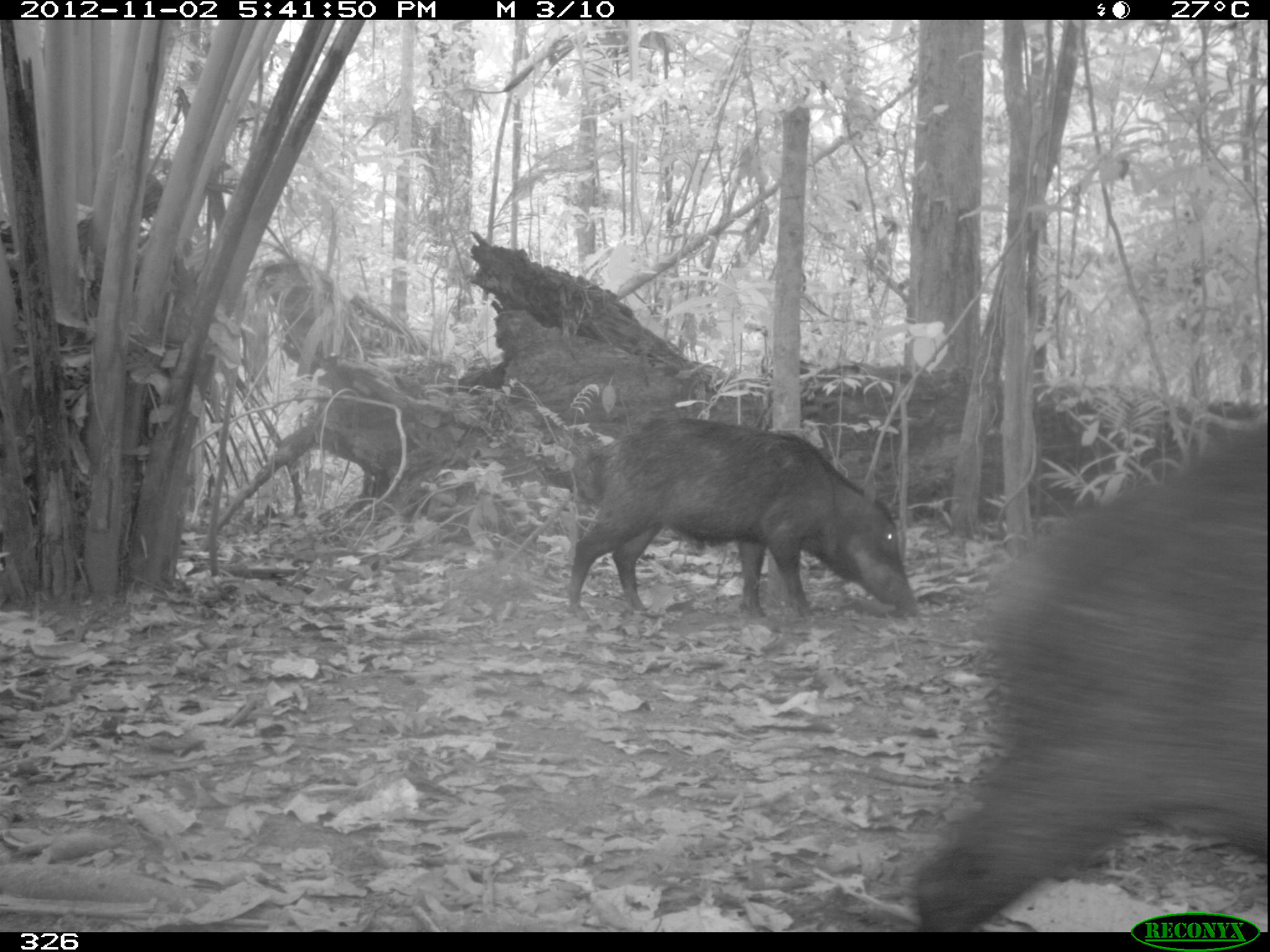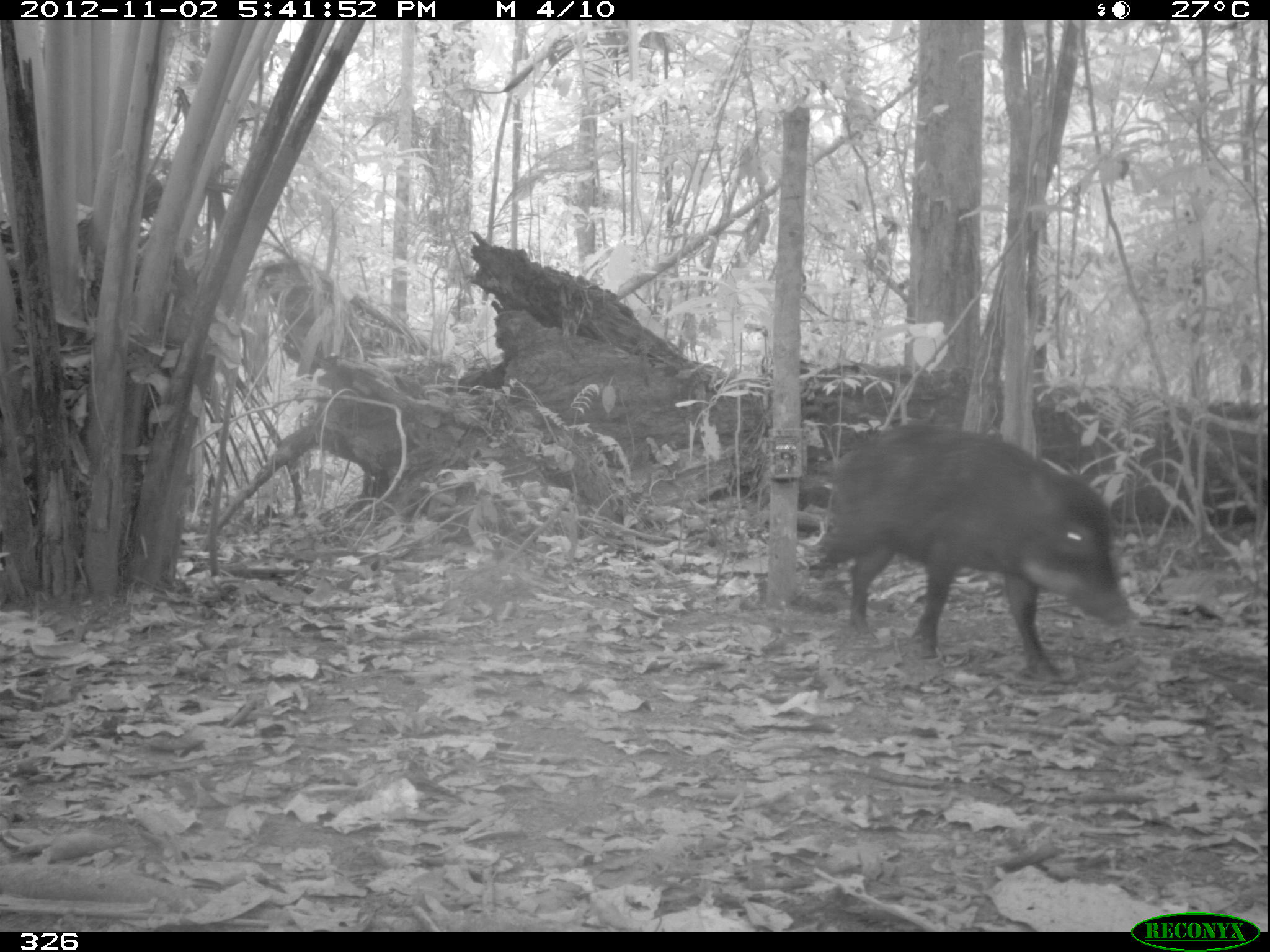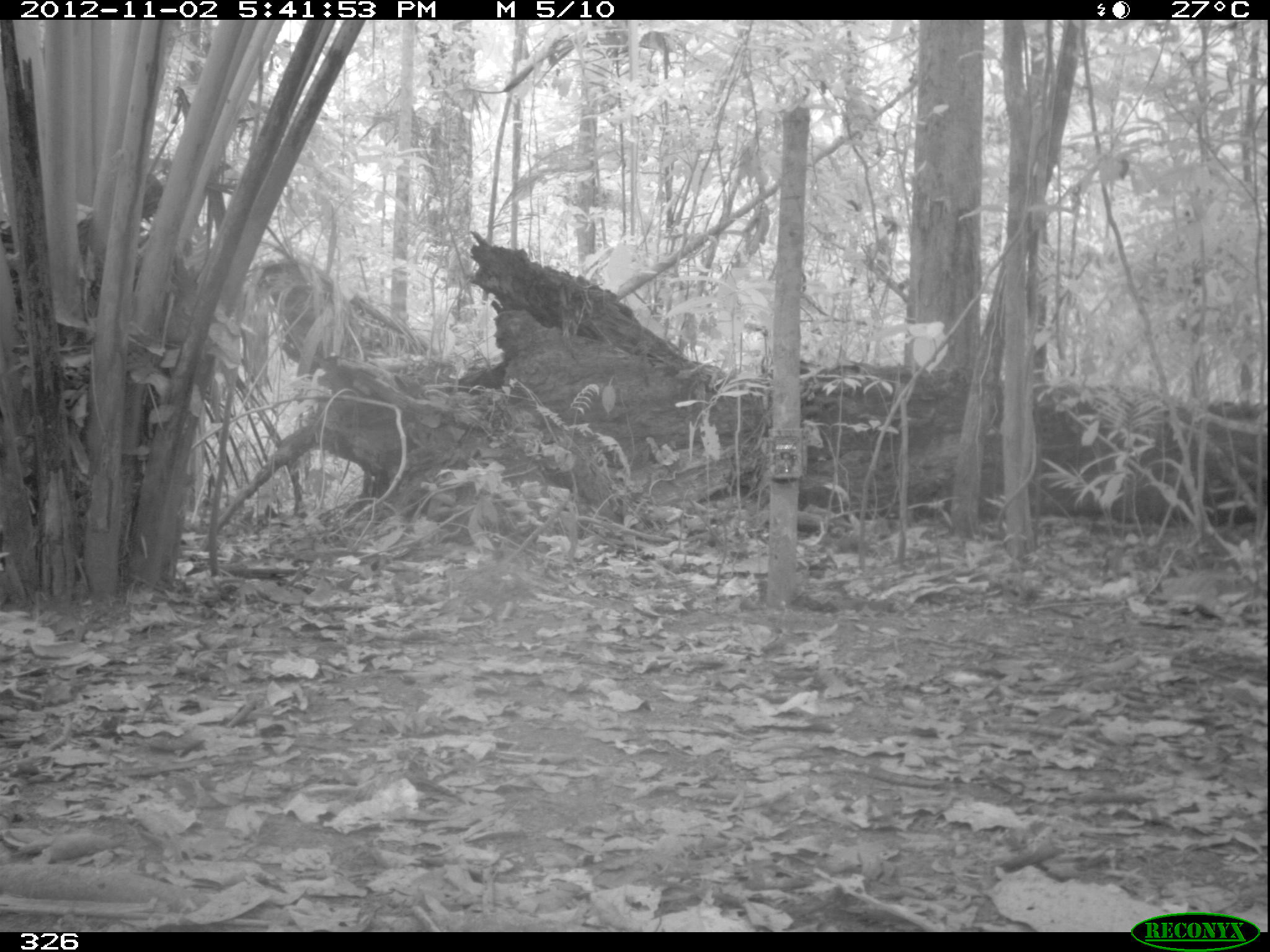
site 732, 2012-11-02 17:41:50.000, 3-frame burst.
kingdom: Animalia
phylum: Chordata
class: Mammalia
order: Artiodactyla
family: Tayassuidae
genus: Tayassu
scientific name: Tayassu pecari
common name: white-lipped peccary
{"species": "Tayassu pecari (white-lipped peccary)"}